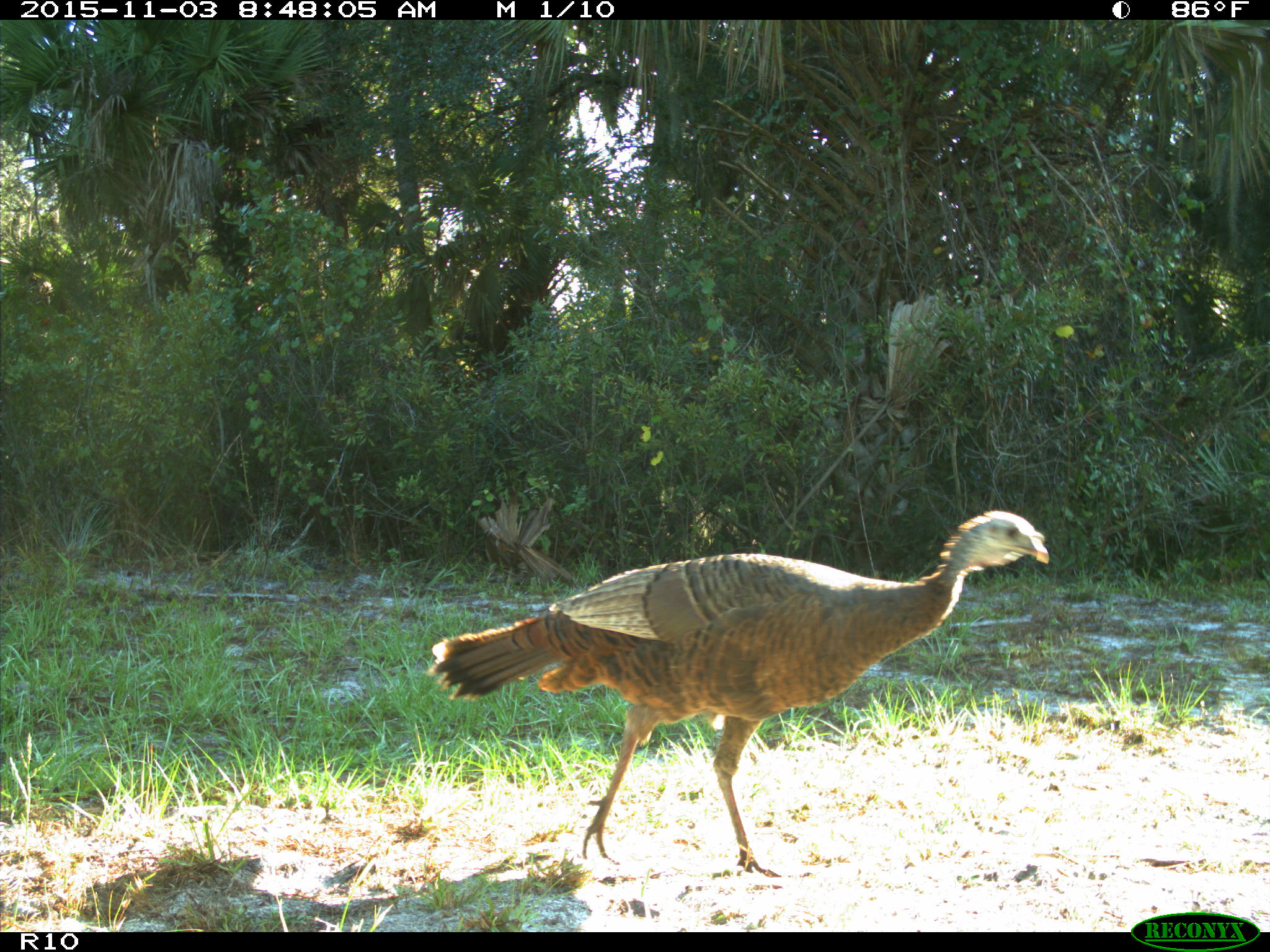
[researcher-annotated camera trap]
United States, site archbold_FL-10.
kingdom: Animalia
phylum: Chordata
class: Aves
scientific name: Aves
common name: birds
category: unidentified bird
Unidentified bird (birds) (Aves).